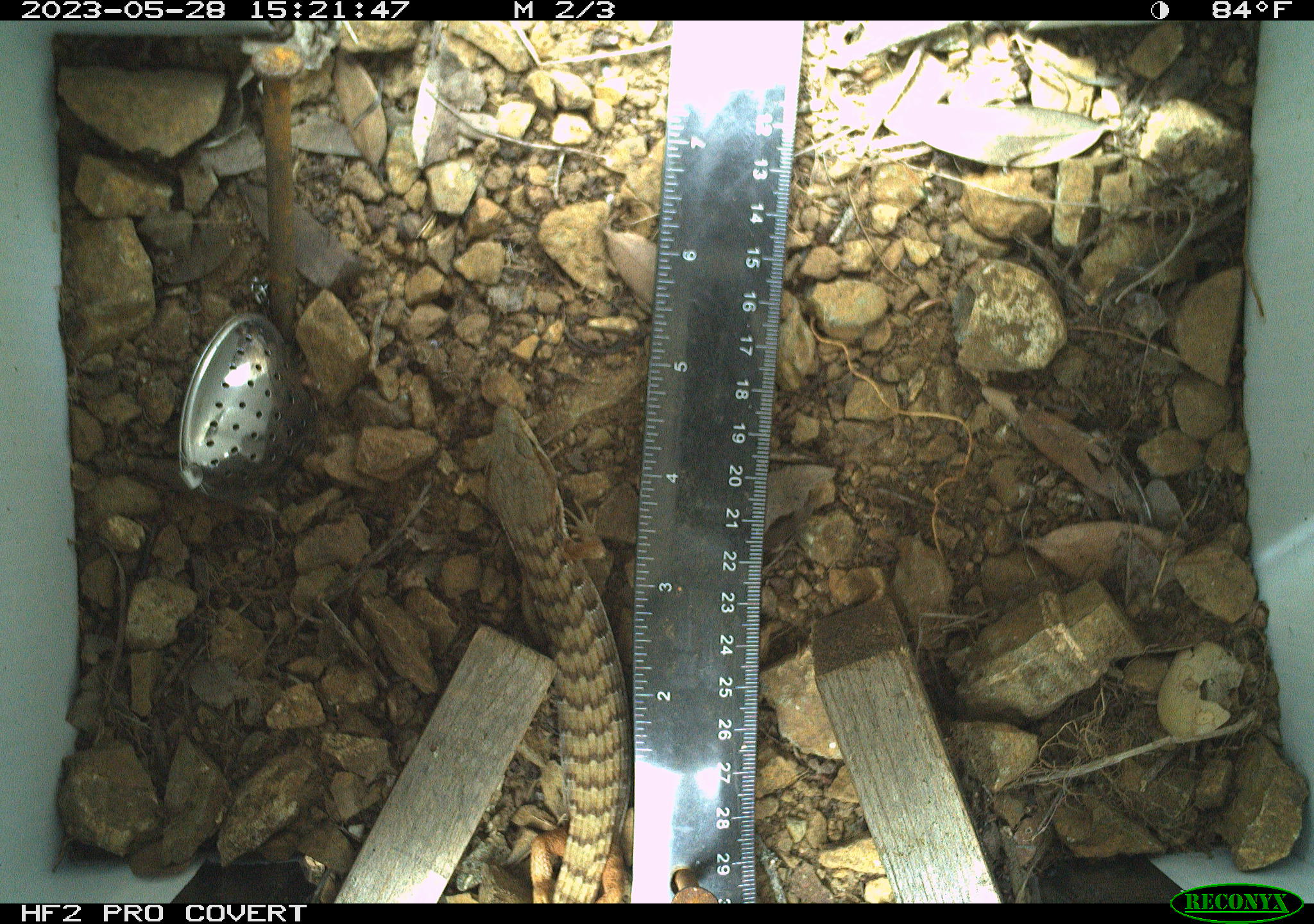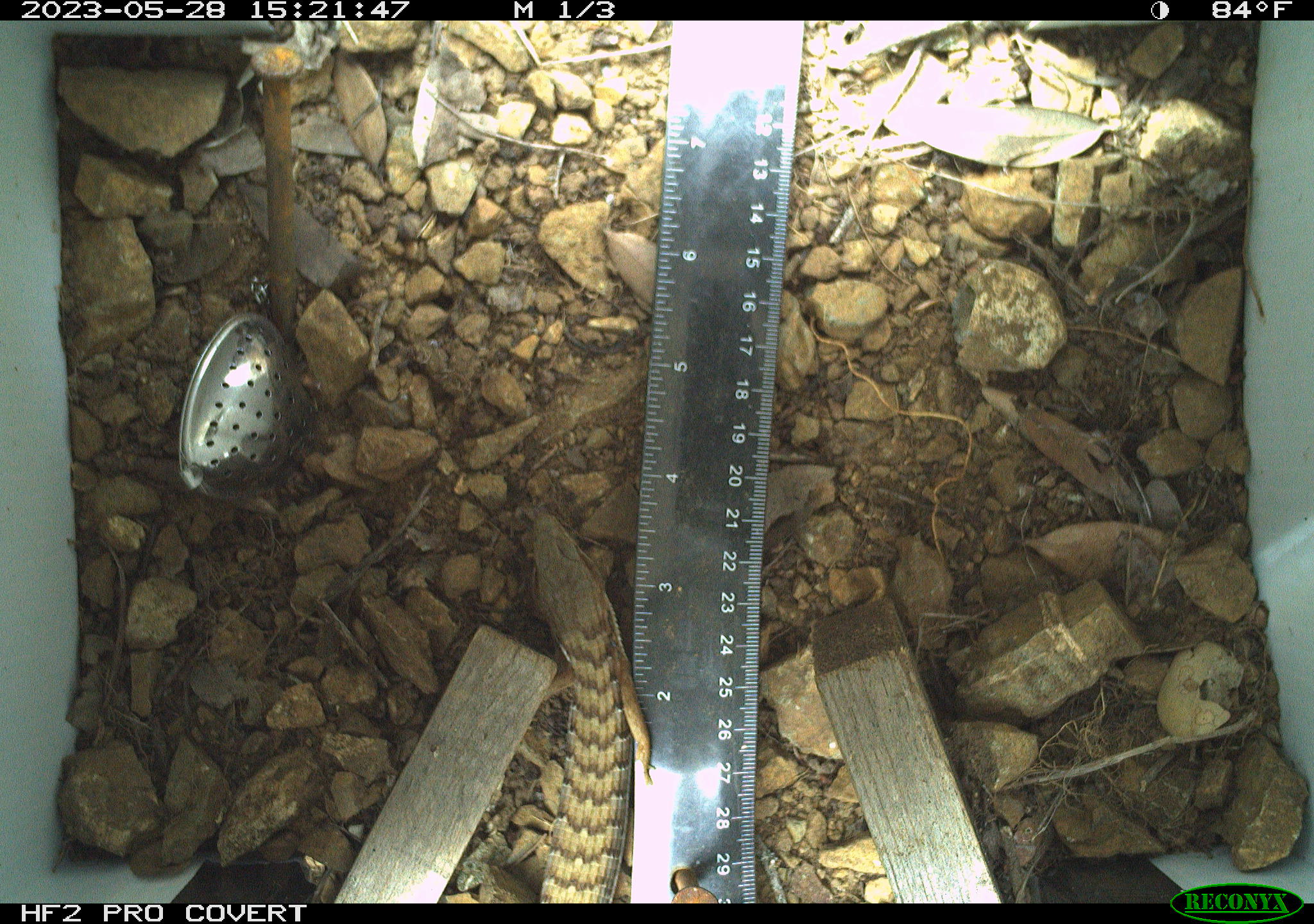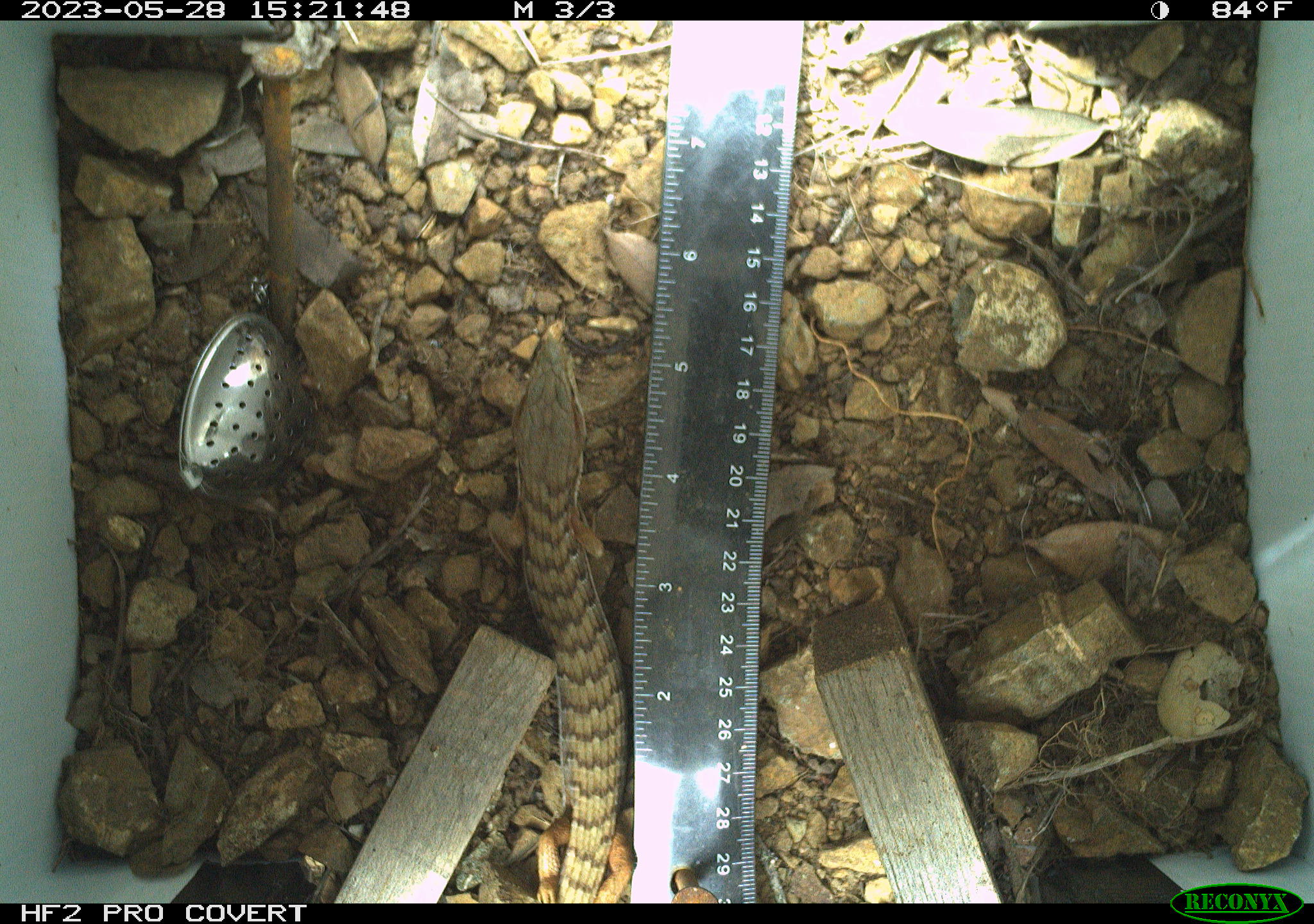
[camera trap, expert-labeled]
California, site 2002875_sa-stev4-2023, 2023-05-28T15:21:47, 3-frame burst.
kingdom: Animalia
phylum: Chordata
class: Reptilia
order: Squamata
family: Anguidae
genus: Elgaria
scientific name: Elgaria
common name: alligator lizards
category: elgaria species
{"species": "elgaria species (alligator lizards) (Elgaria)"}